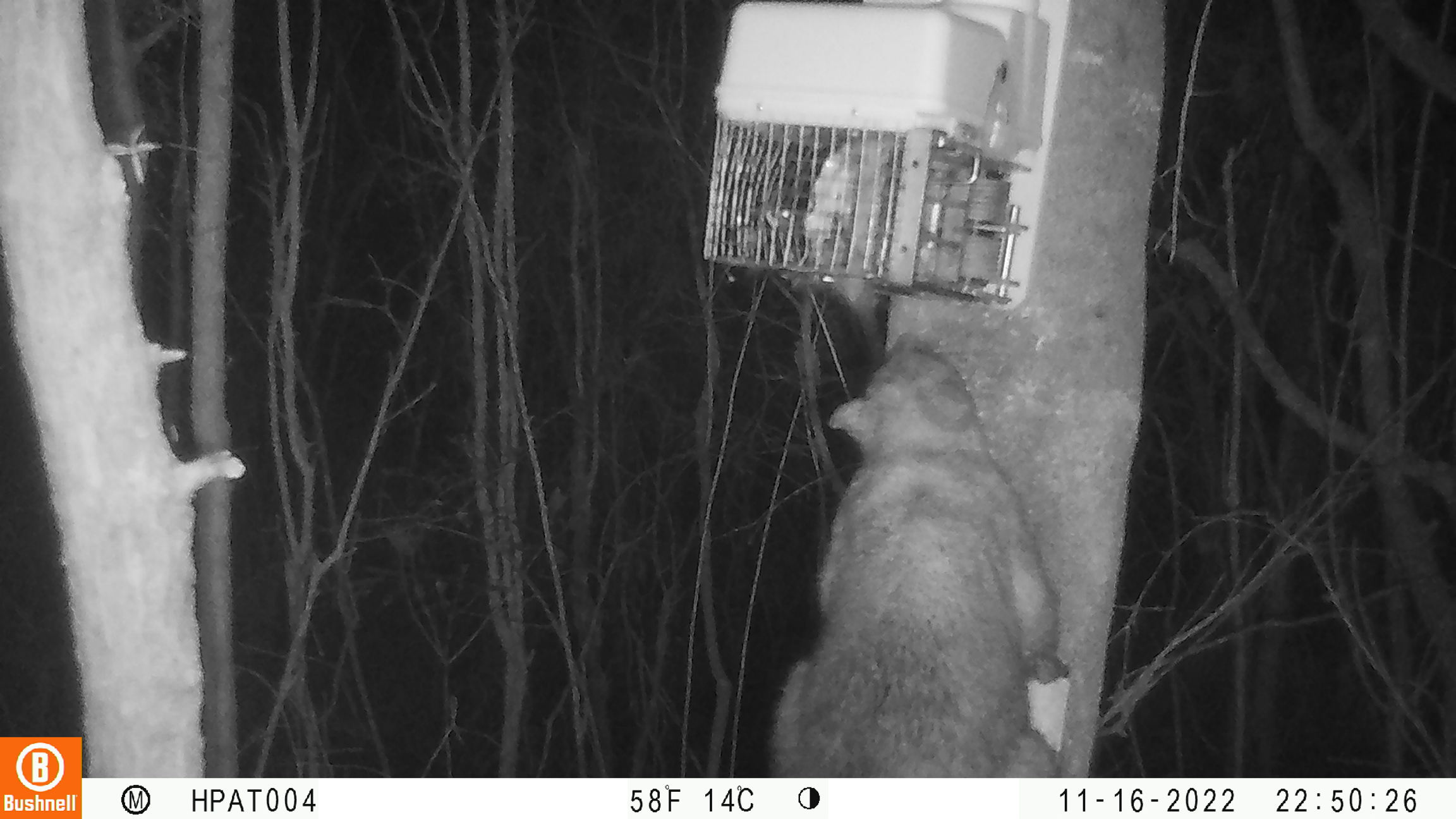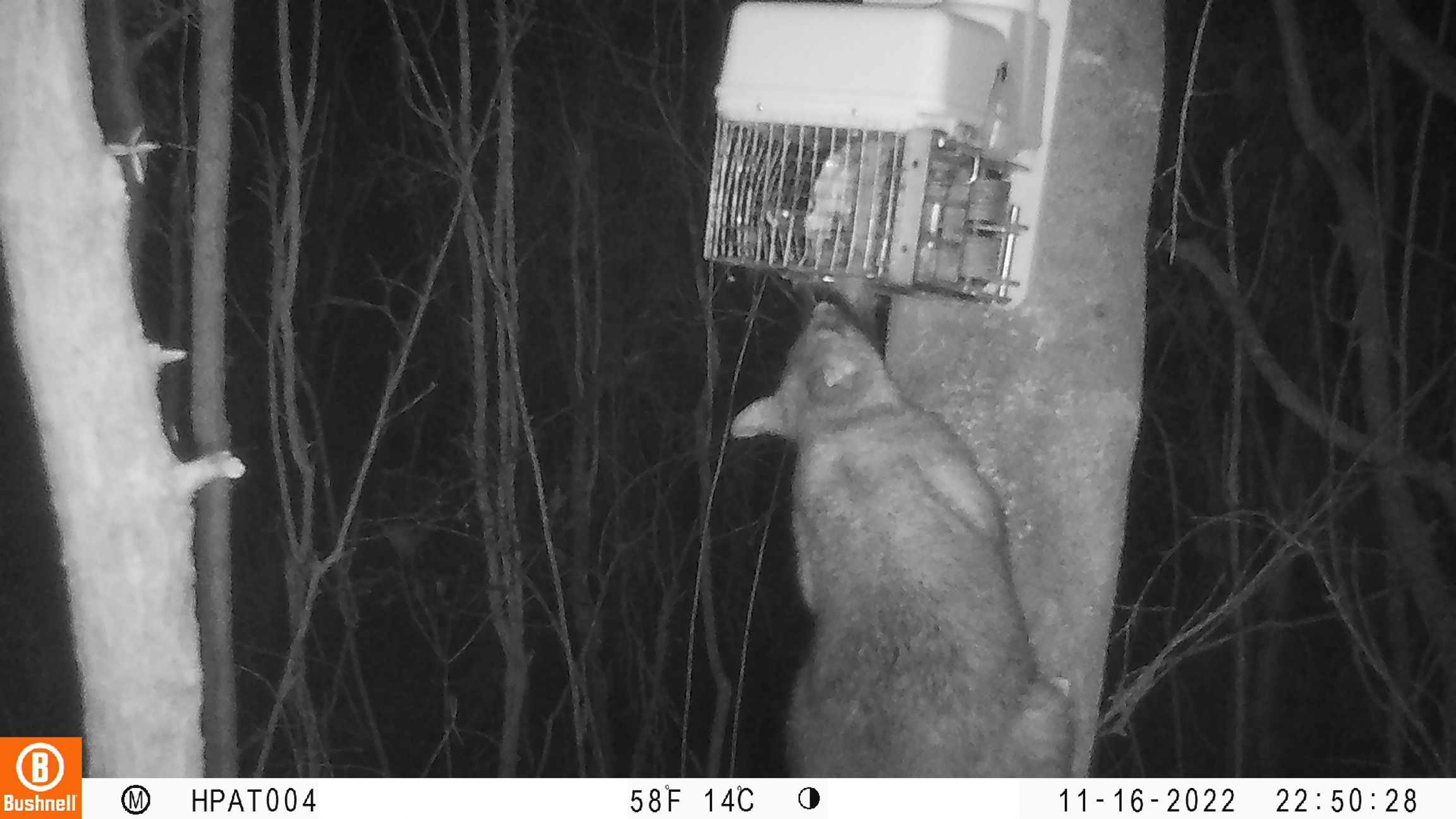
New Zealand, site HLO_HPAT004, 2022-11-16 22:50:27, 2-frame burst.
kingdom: Animalia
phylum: Chordata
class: Mammalia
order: Diprotodontia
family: Phalangeridae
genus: Trichosurus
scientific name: Trichosurus vulpecula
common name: common brushtail possum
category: possum